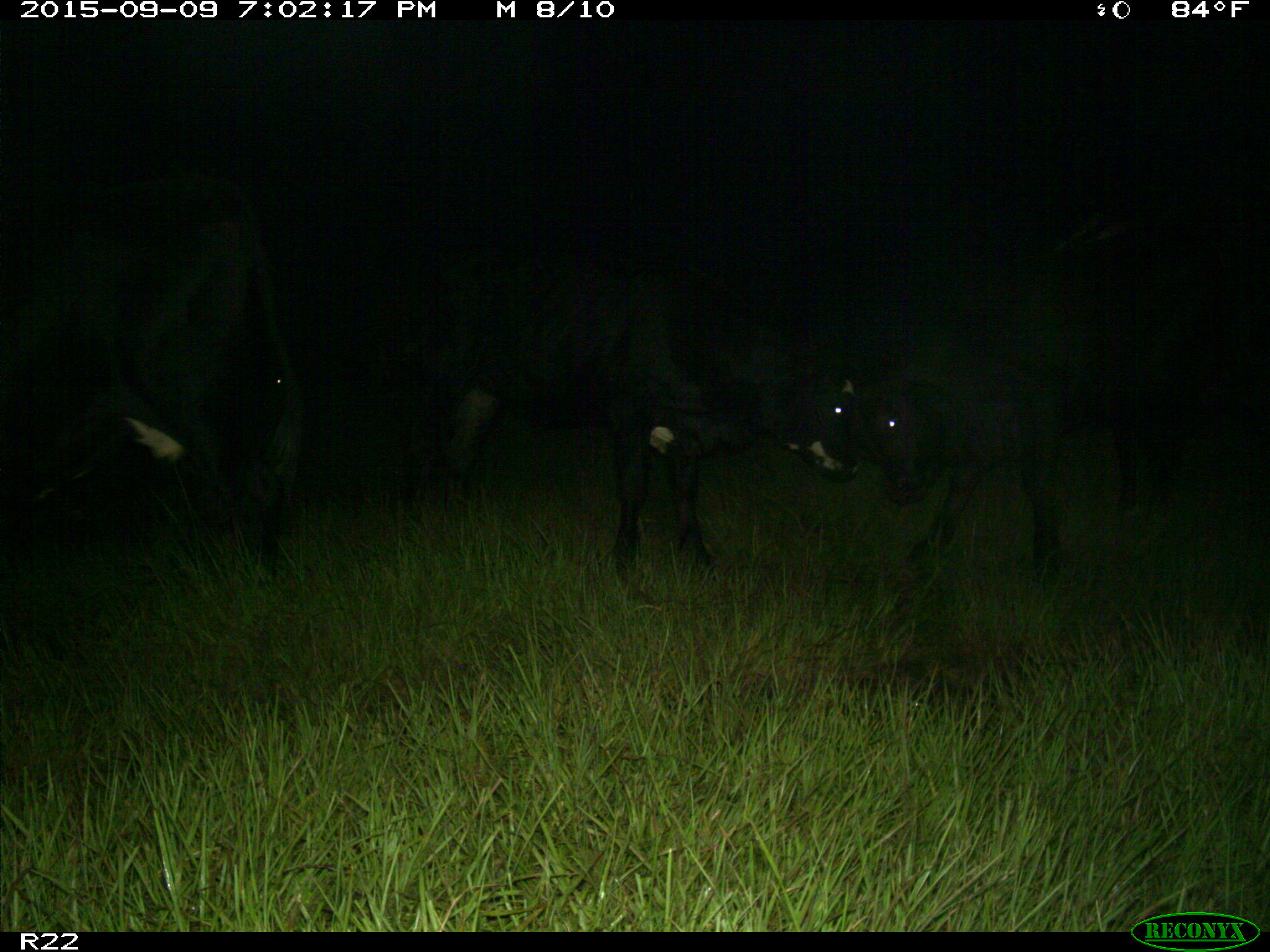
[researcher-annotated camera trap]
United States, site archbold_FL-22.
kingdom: Animalia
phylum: Chordata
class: Mammalia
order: Artiodactyla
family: Bovidae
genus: Bos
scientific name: Bos taurus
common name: domestic cow